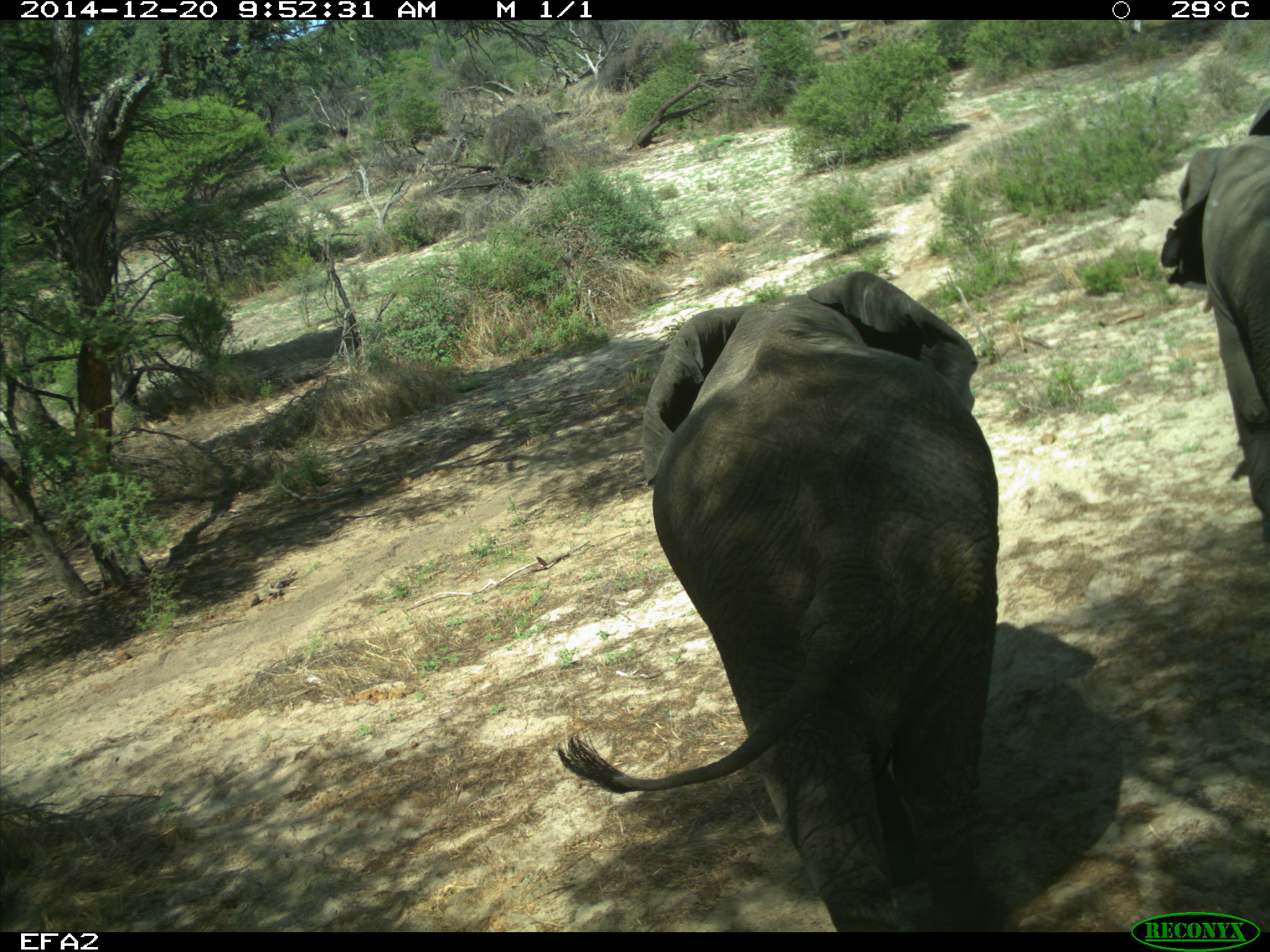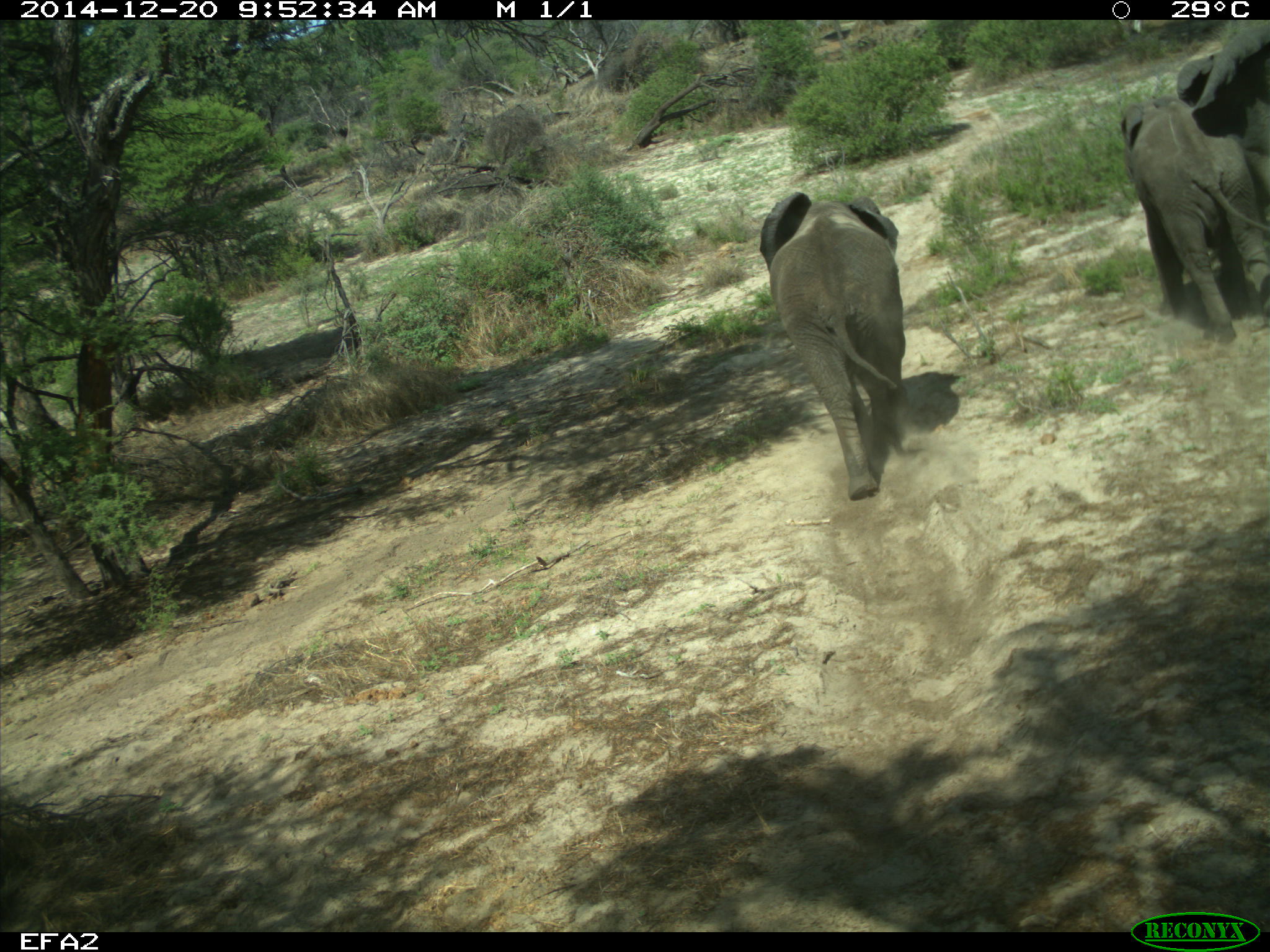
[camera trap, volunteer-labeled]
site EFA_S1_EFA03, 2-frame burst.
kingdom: Animalia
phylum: Chordata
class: Mammalia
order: Proboscidea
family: Elephantidae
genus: Loxodonta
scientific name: Loxodonta africana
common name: african bush elephant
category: elephant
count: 3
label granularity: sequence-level